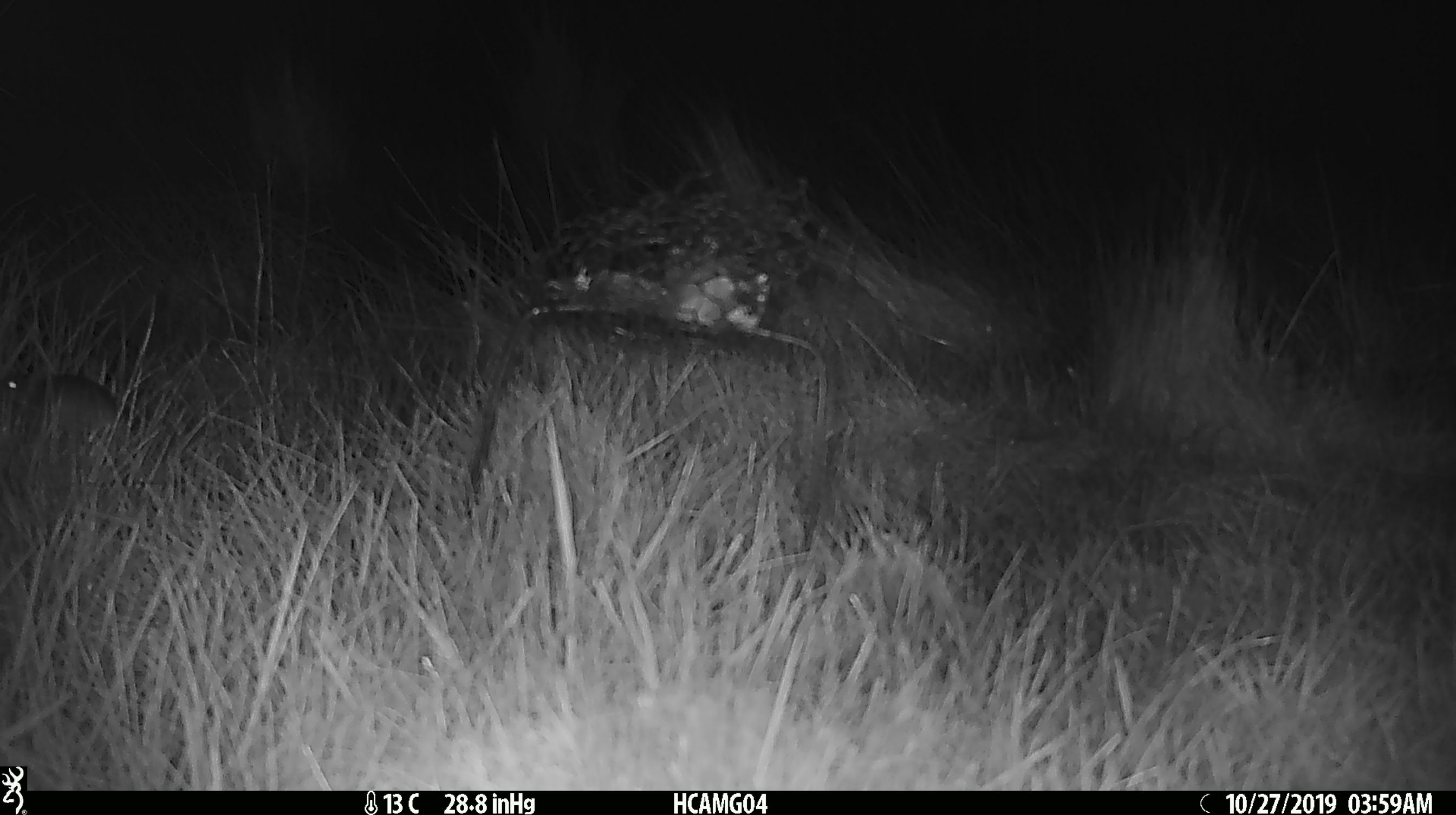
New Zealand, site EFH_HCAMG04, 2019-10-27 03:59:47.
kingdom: Animalia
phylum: Chordata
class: Mammalia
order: Rodentia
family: Muridae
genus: Mus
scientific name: Mus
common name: mouse